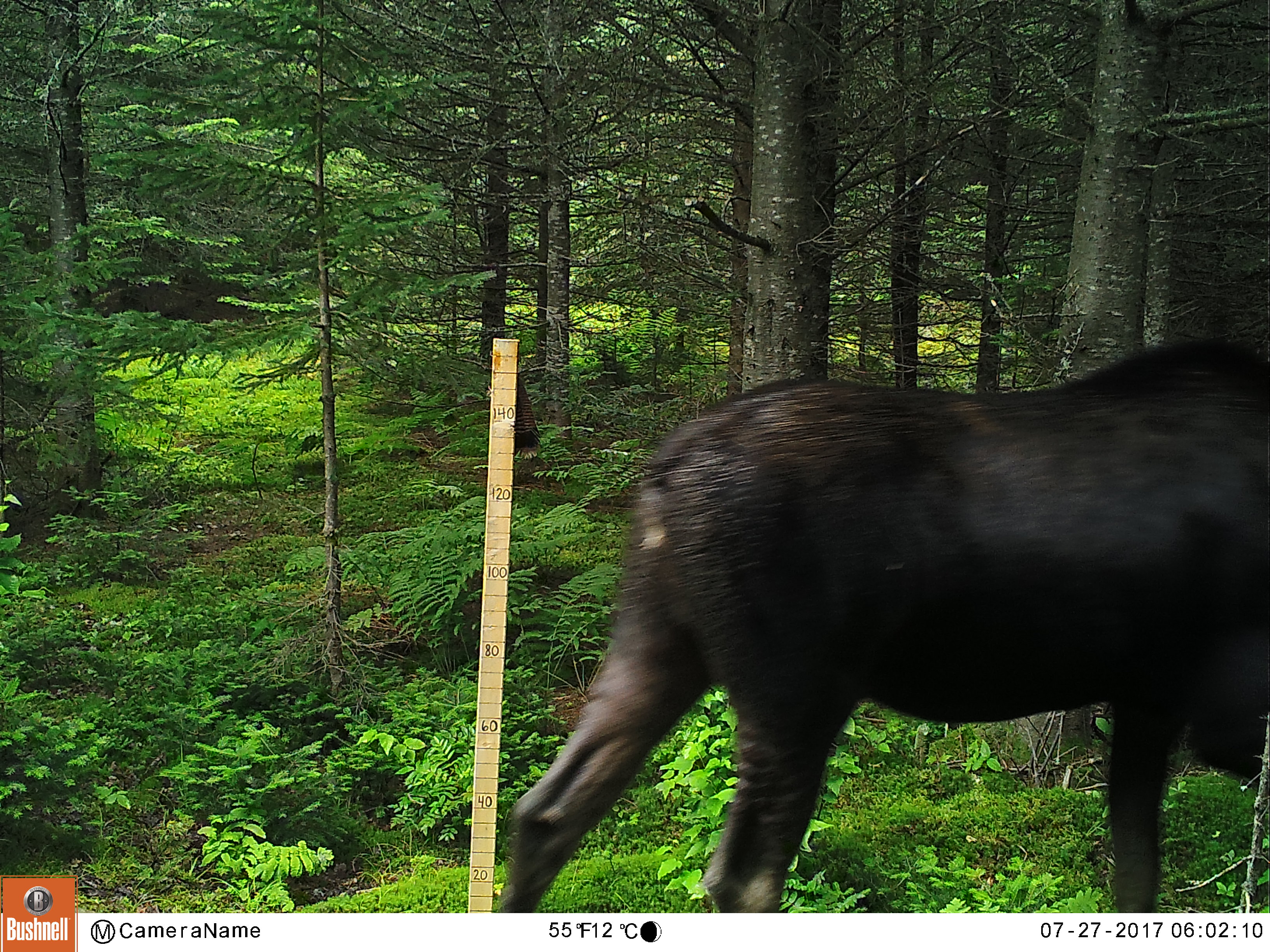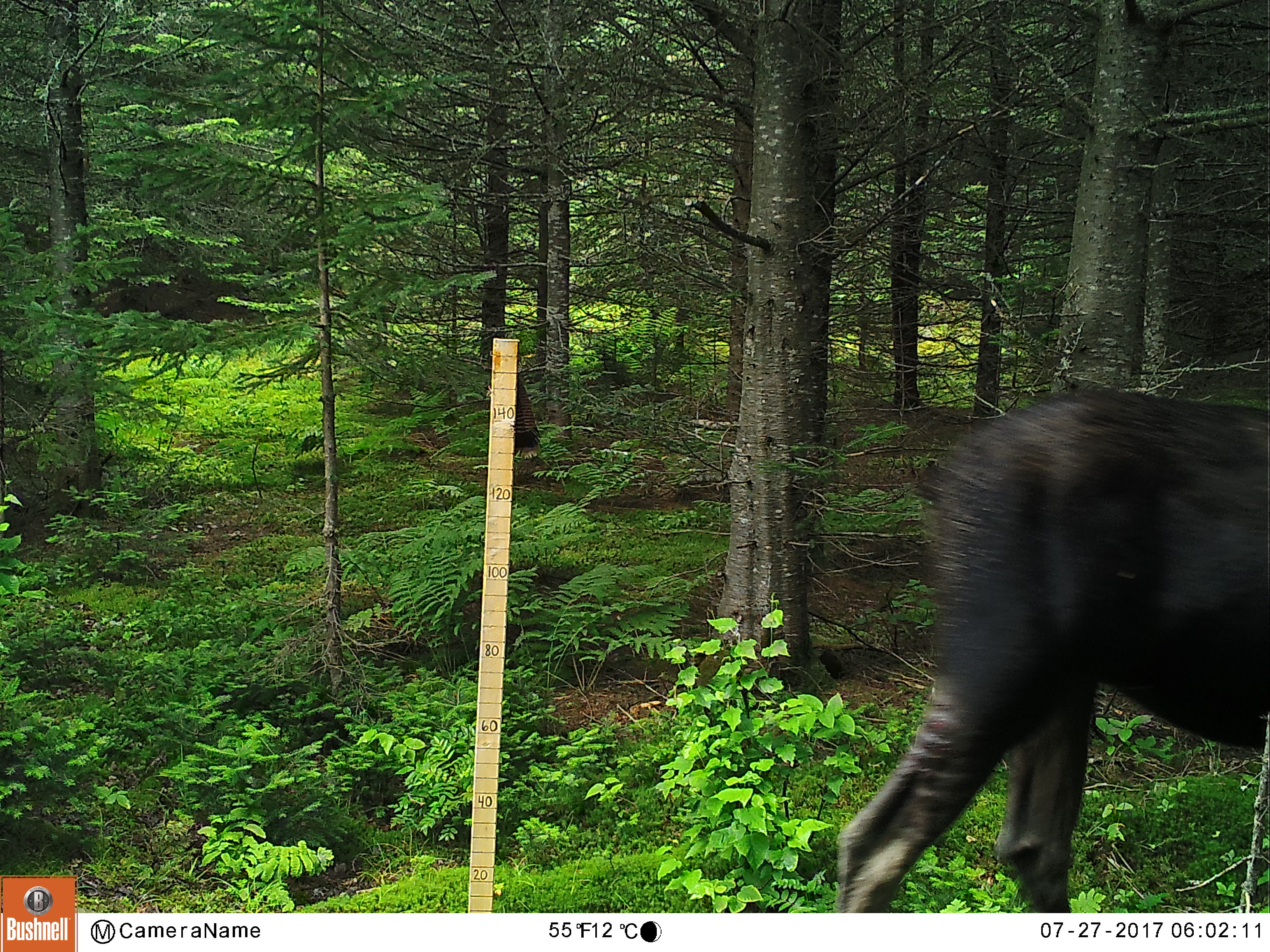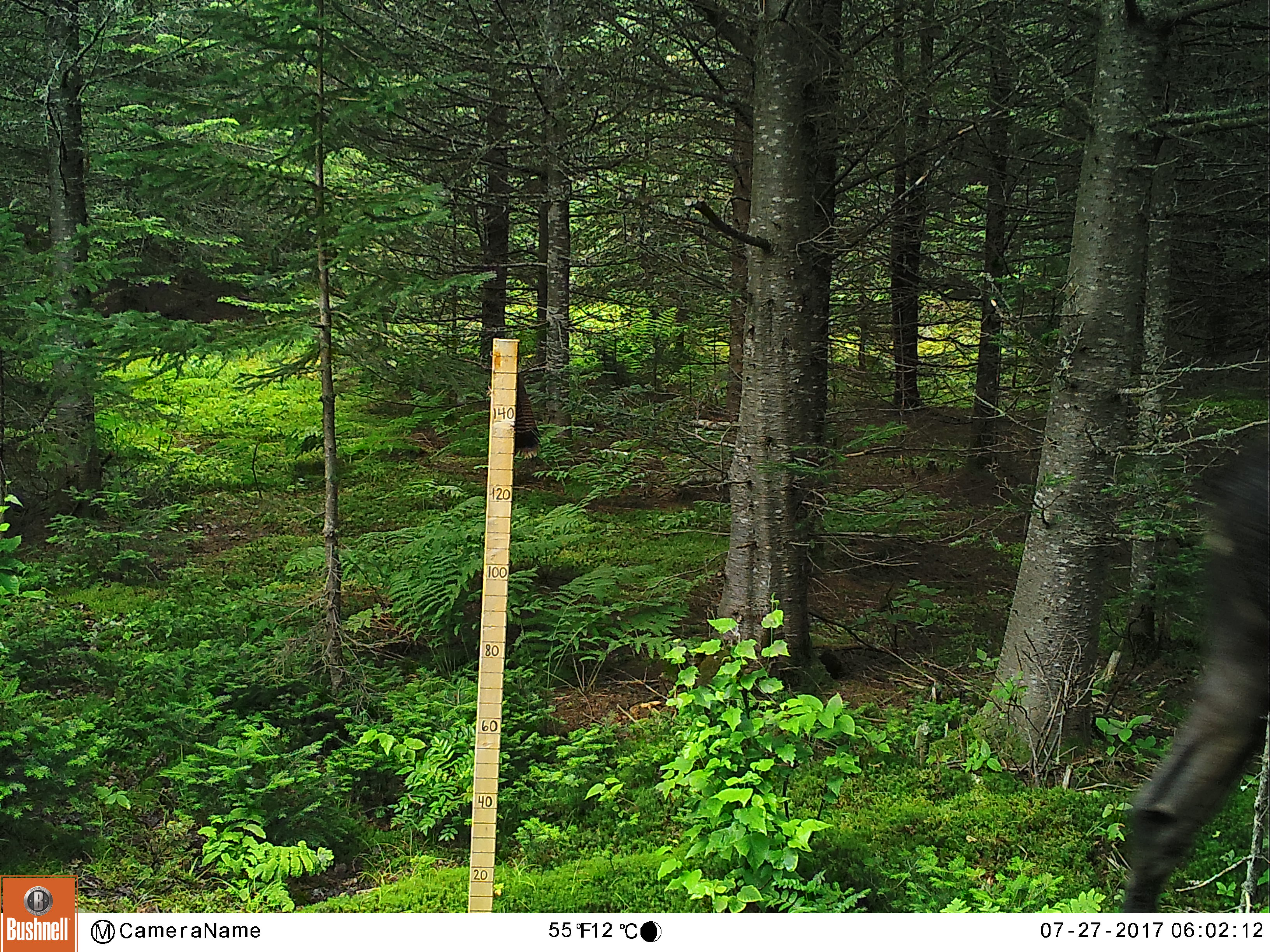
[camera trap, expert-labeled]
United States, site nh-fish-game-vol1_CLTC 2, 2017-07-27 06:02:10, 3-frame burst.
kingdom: Animalia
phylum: Chordata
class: Mammalia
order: Artiodactyla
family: Cervidae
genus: Alces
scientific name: Alces alces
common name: moose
Moose (Alces alces).